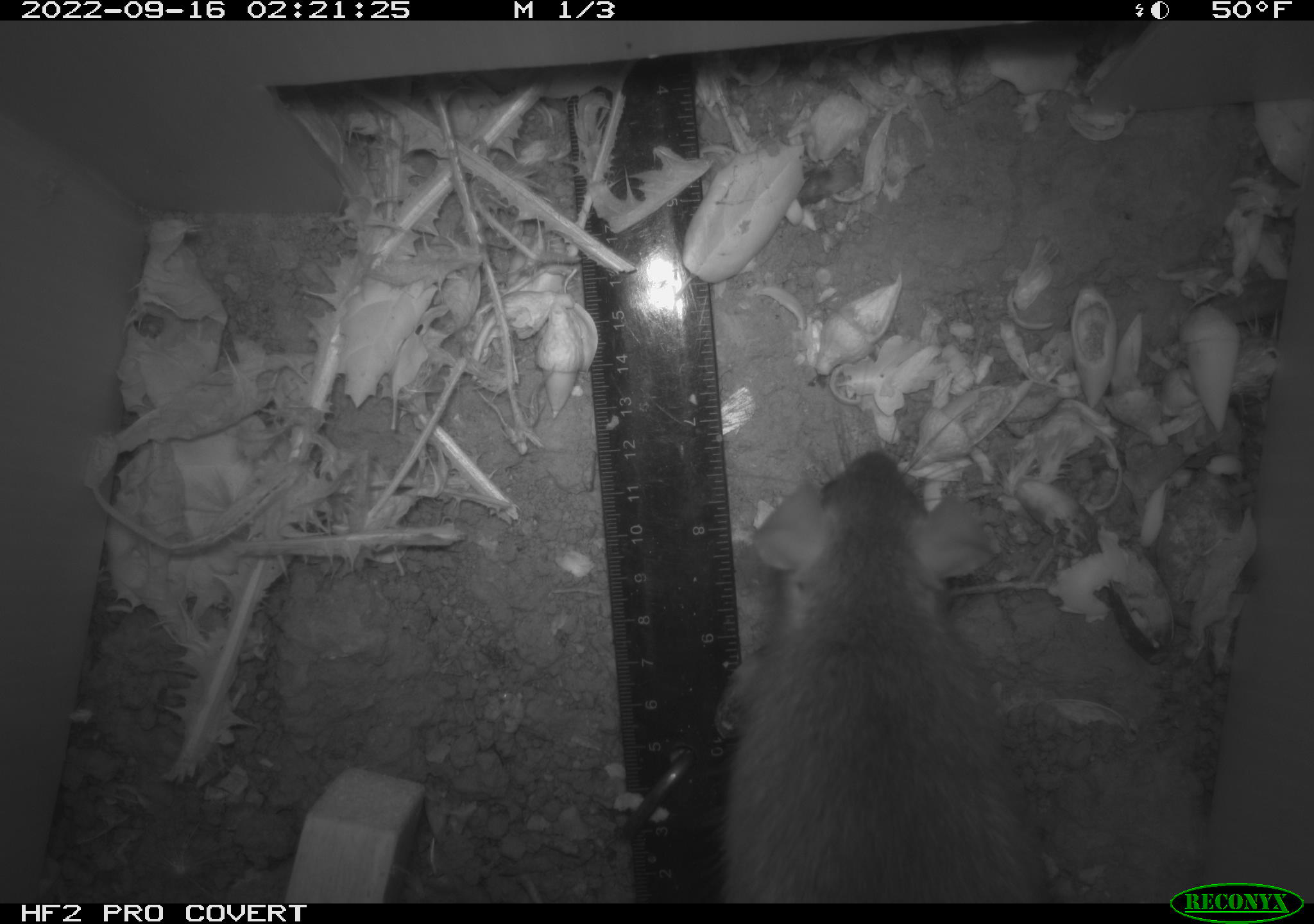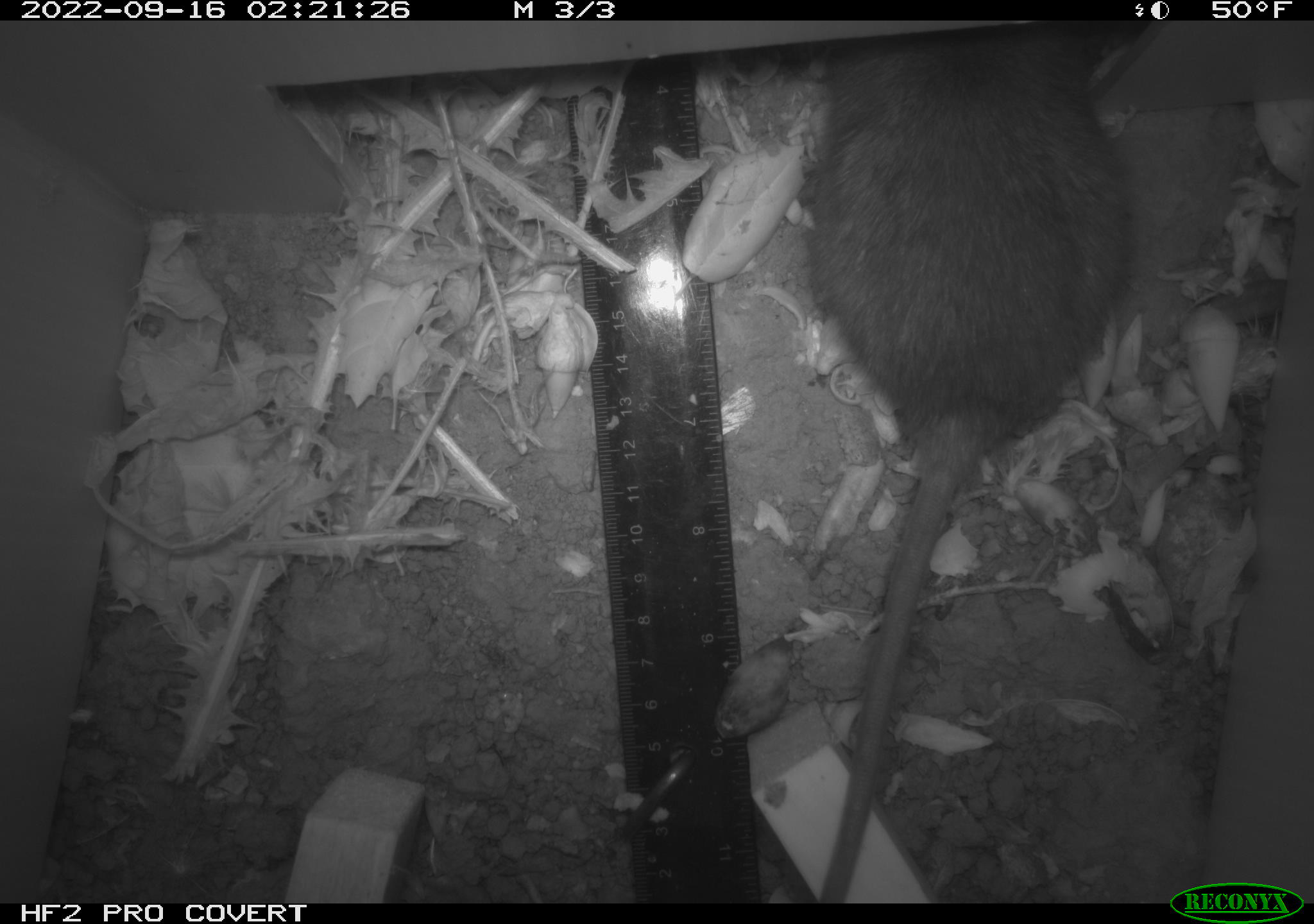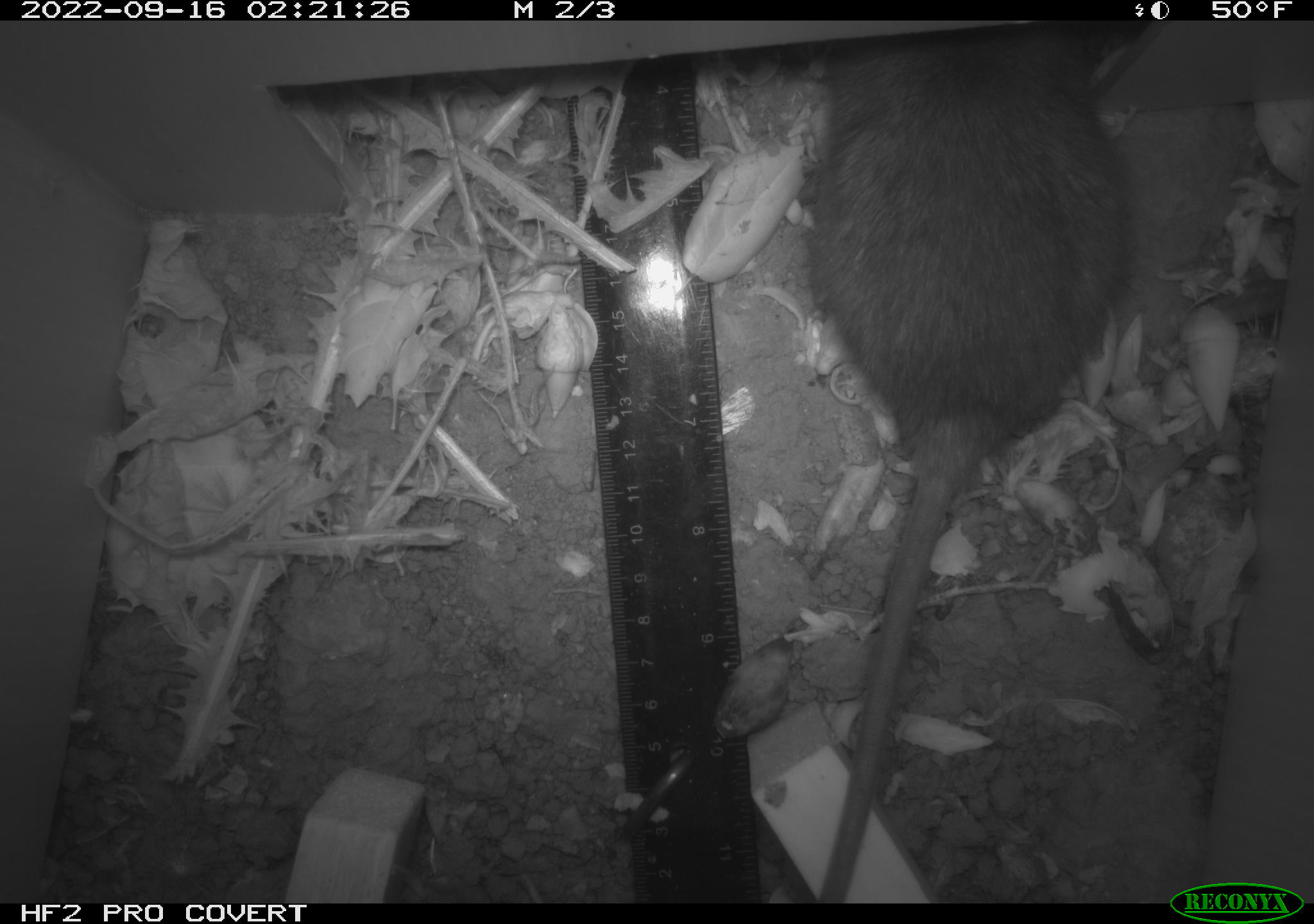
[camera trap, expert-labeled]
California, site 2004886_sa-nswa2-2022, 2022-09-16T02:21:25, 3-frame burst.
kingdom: Animalia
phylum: Chordata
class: Mammalia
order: Rodentia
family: Muridae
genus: Rattus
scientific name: Rattus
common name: rat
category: rattus species